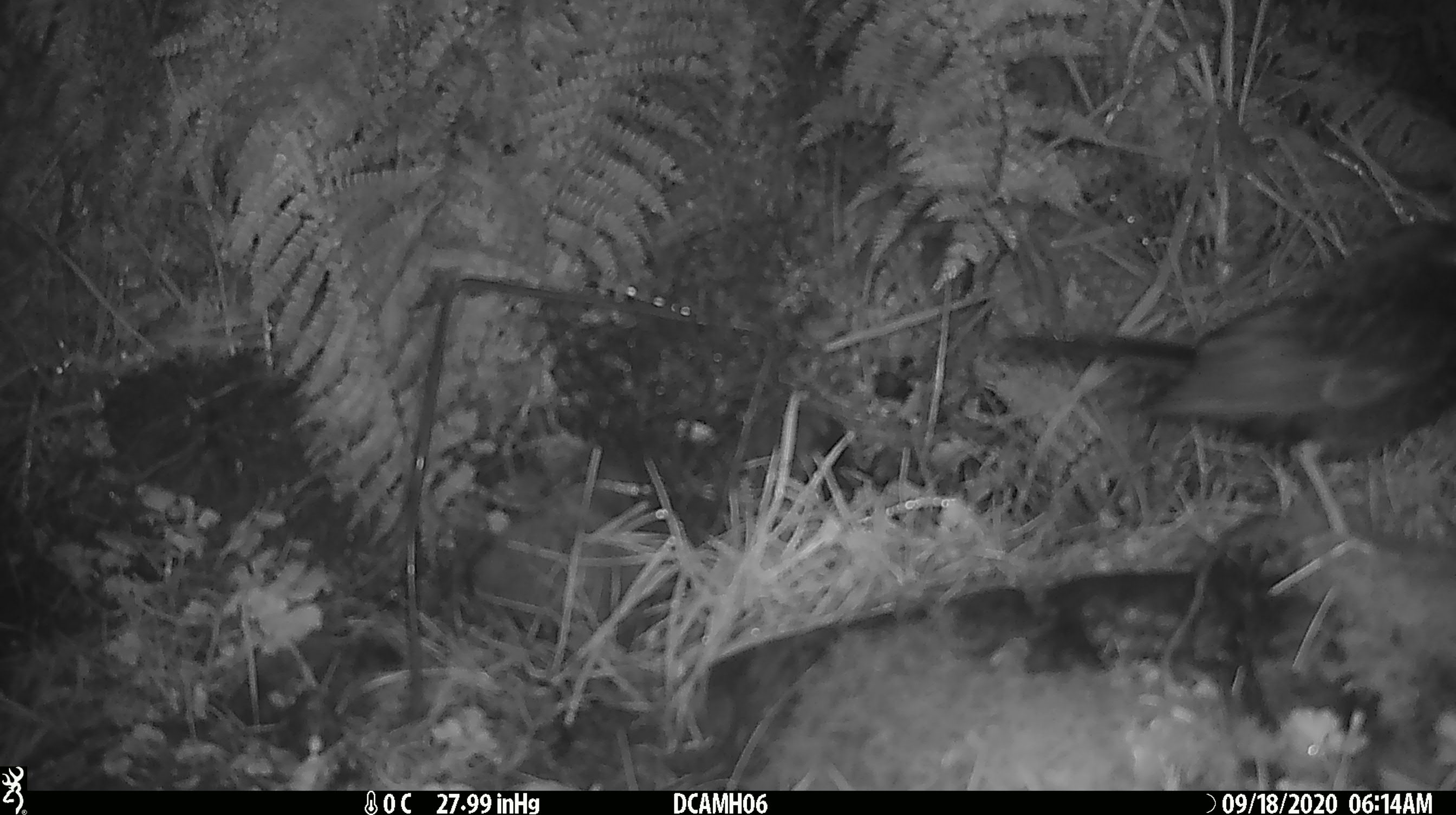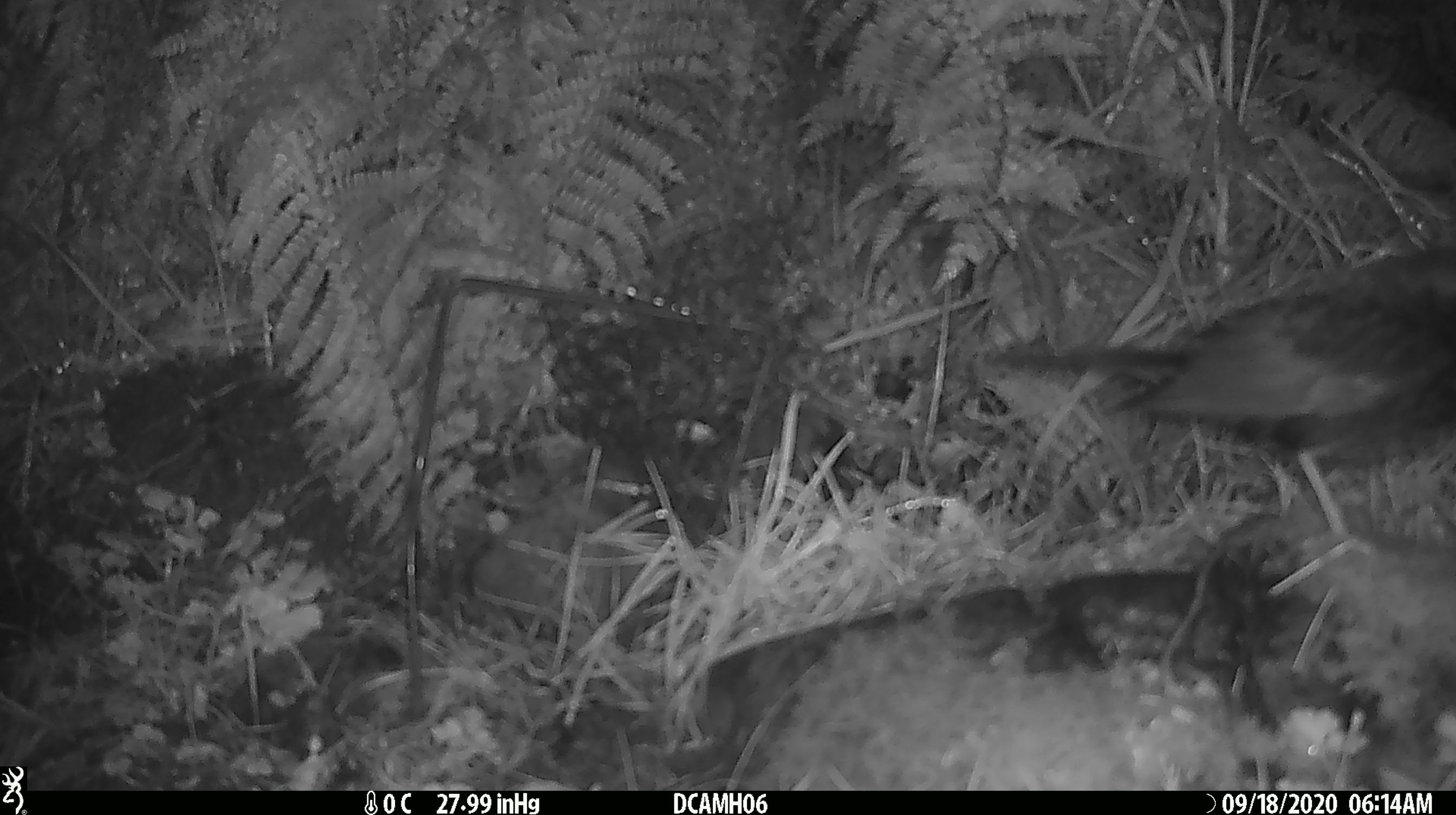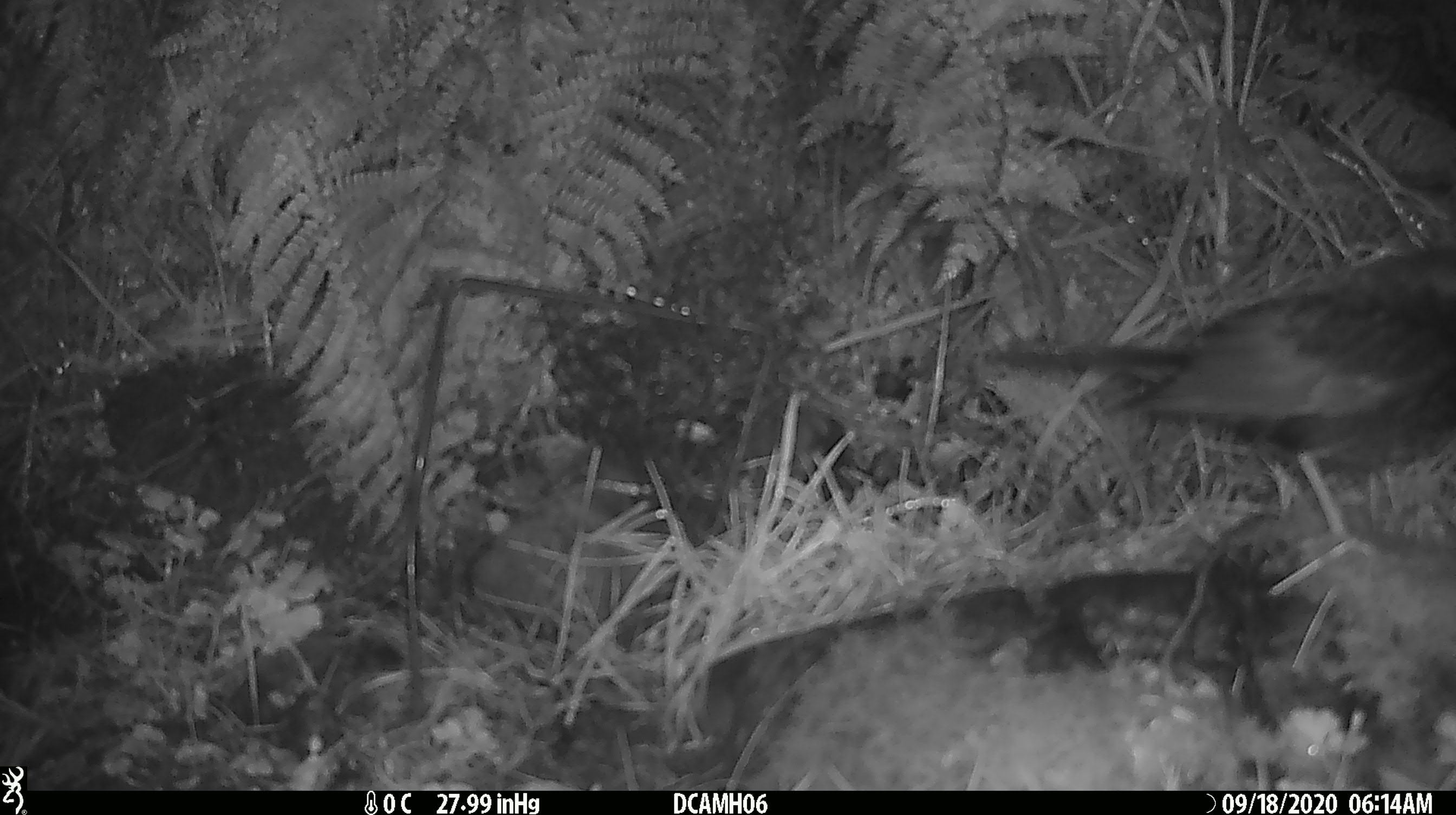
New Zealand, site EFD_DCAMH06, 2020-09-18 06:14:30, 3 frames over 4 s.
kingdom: Animalia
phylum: Chordata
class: Aves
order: Passeriformes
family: Turdidae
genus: Turdus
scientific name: Turdus merula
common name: eurasian blackbird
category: blackbird